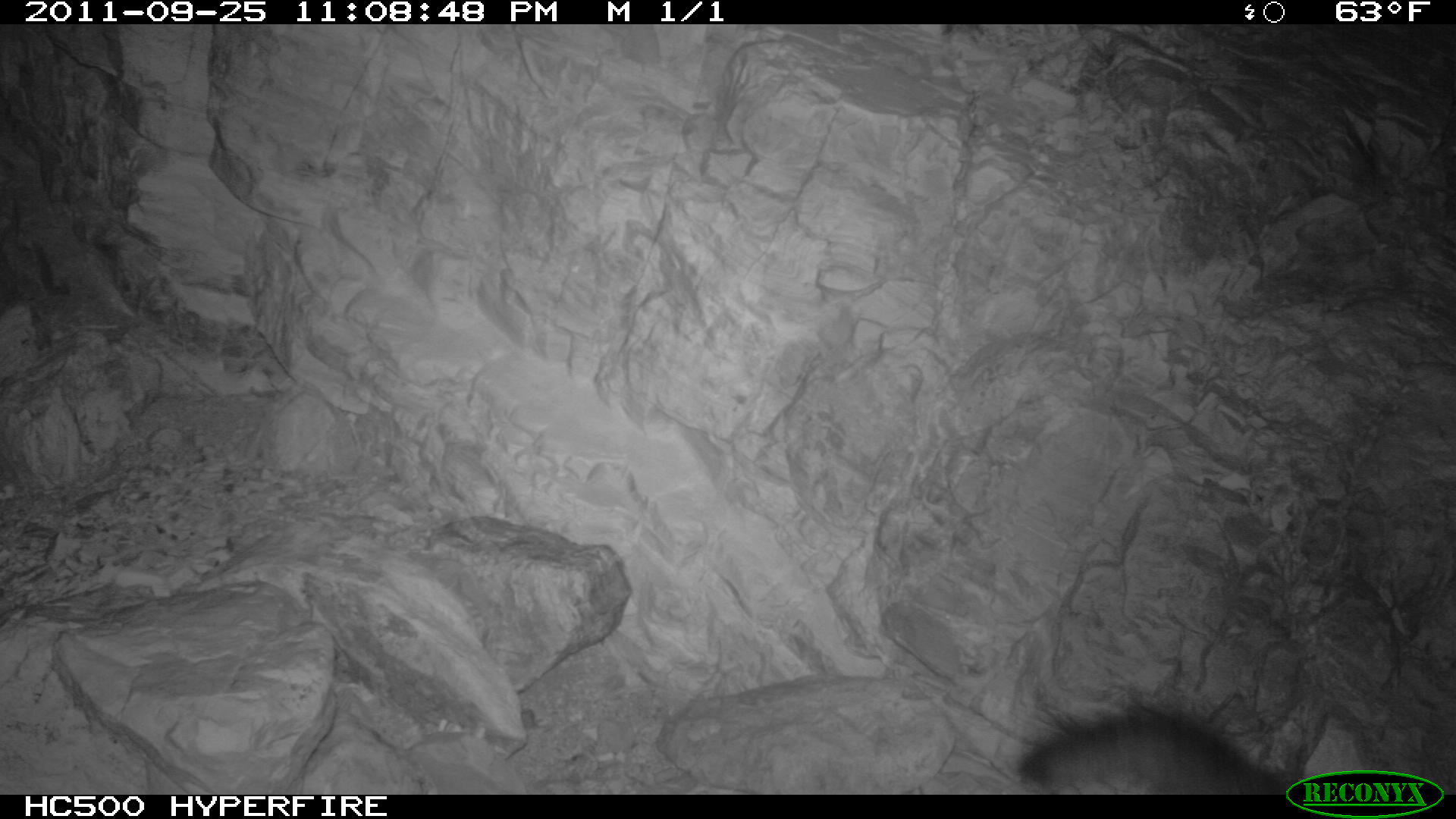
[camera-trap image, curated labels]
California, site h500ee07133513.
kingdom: Animalia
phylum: Chordata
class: Mammalia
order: Carnivora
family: Canidae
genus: Urocyon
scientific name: Urocyon littoralis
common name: island fox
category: fox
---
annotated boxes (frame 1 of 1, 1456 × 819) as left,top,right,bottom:
fox: 1017,704,1301,795